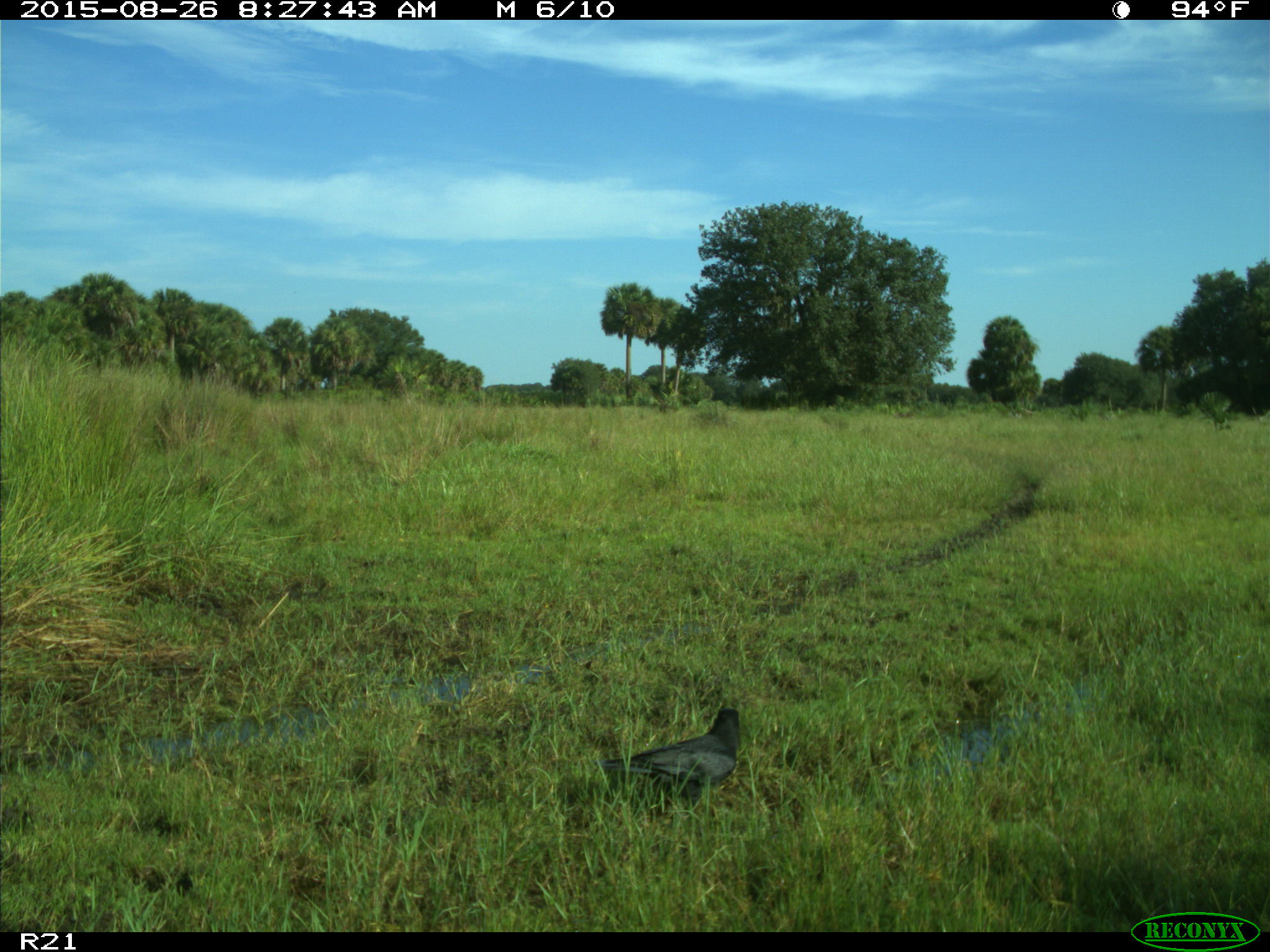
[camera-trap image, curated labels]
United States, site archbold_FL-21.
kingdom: Animalia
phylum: Chordata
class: Aves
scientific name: Aves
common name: birds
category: unidentified bird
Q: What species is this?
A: Unidentified bird (birds) (Aves).